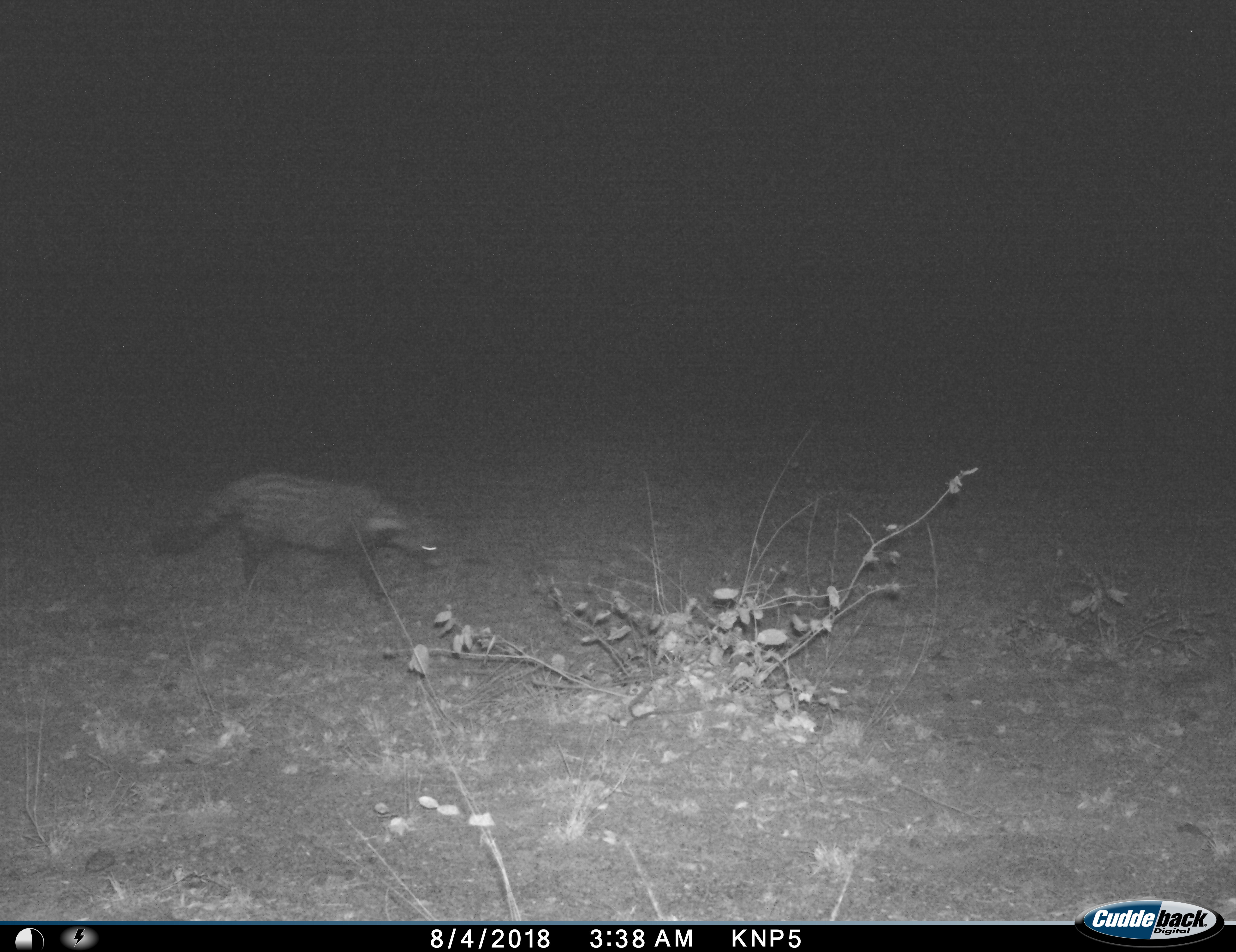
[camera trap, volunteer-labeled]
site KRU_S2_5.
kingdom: Animalia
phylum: Chordata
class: Mammalia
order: Carnivora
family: Viverridae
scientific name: Viverridae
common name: civet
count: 1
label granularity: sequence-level